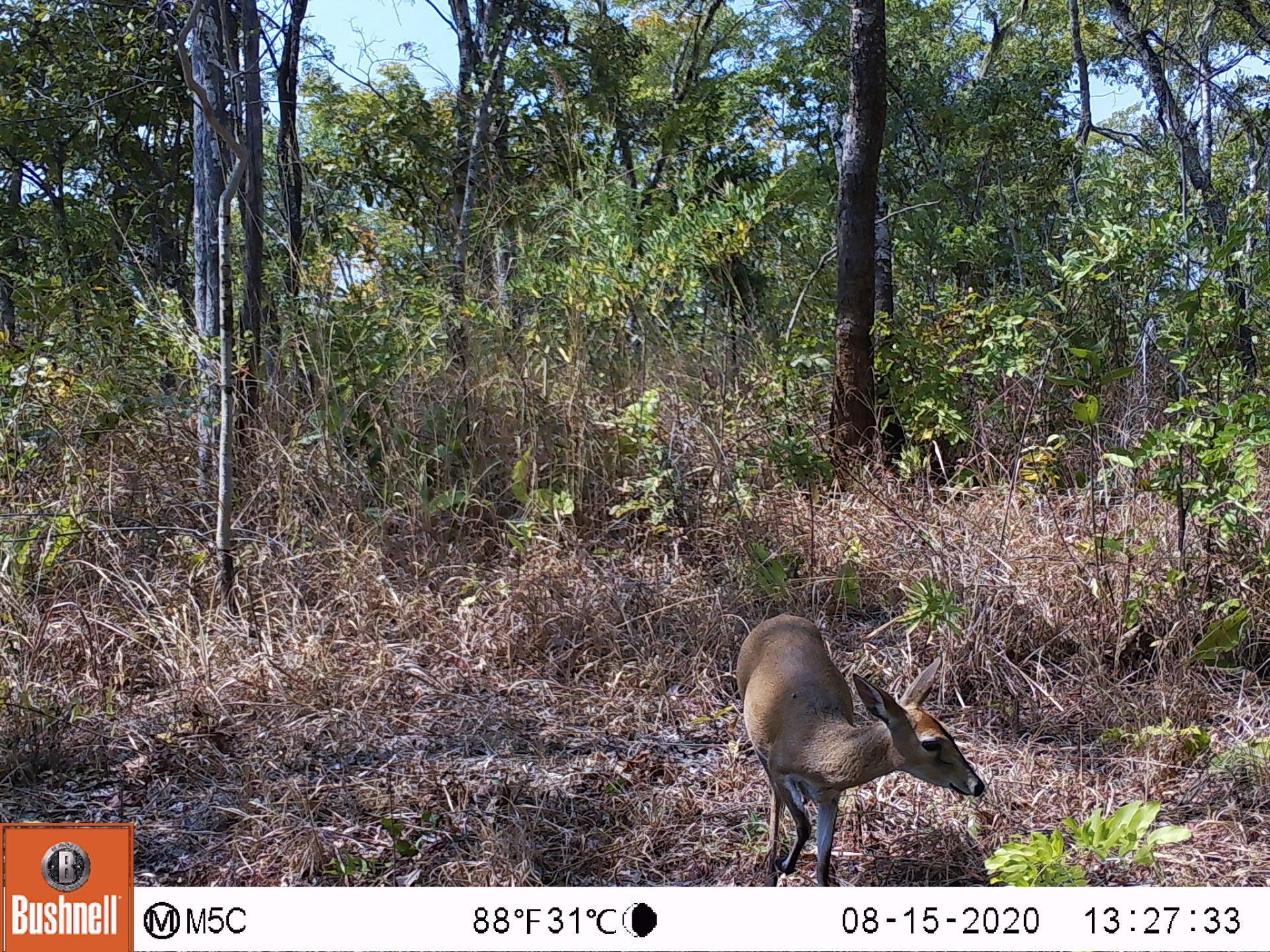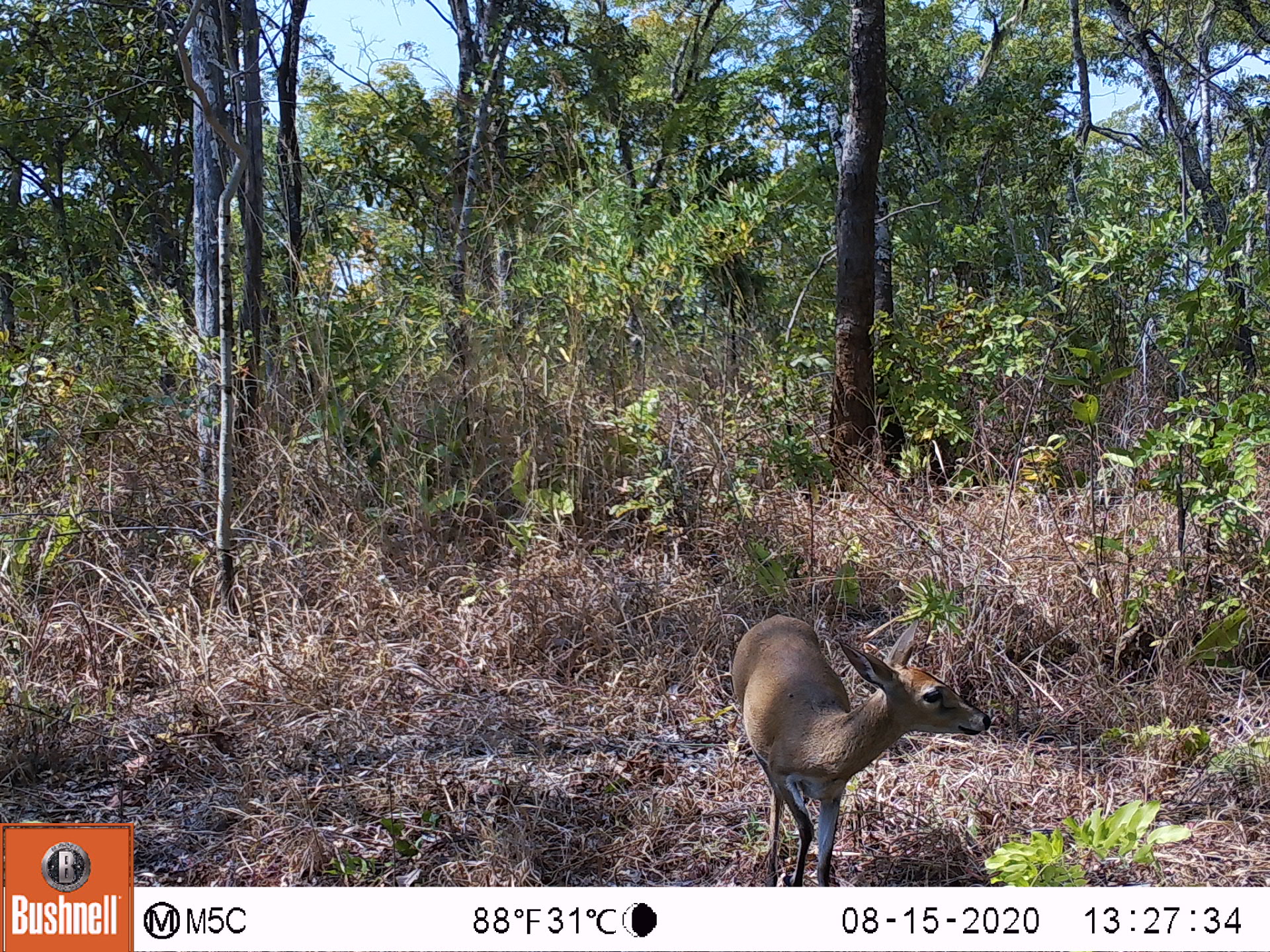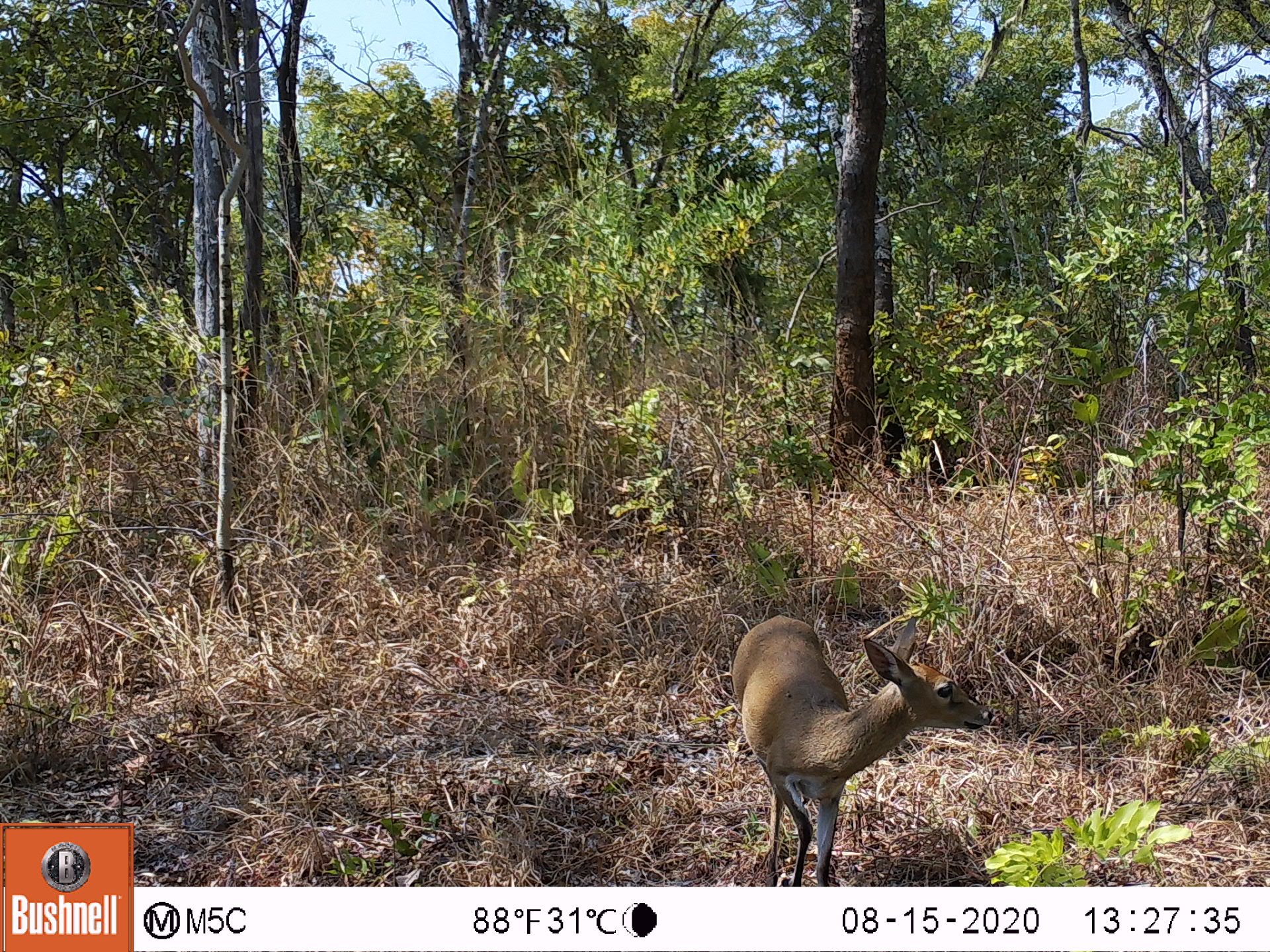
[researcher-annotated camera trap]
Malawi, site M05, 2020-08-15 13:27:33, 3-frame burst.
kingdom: Animalia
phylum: Chordata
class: Mammalia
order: Artiodactyla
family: Bovidae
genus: Sylvicapra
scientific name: Sylvicapra grimmia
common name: common duiker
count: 1